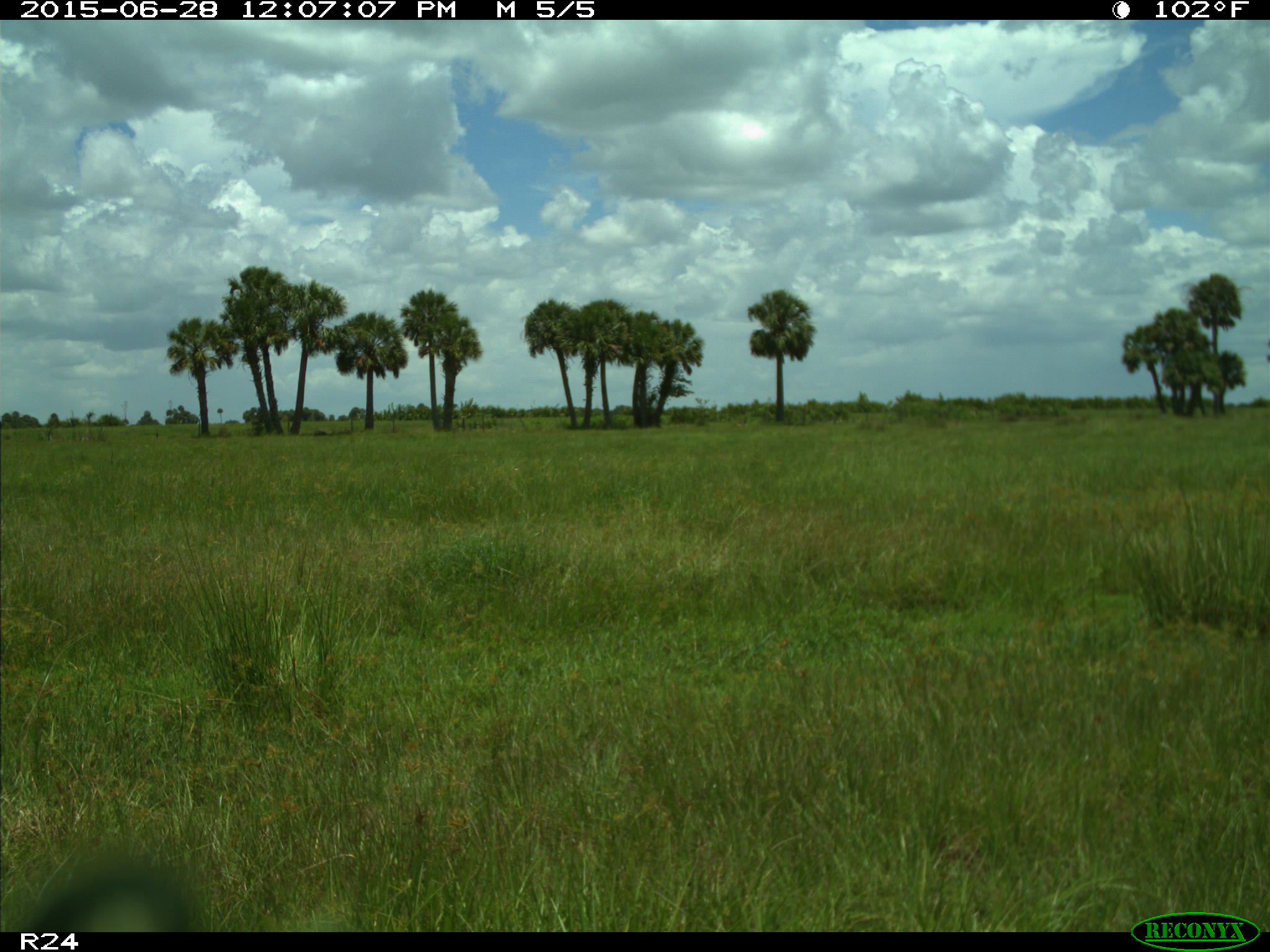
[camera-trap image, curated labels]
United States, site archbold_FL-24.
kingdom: Animalia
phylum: Chordata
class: Mammalia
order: Artiodactyla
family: Bovidae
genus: Bos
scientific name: Bos taurus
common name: domestic cow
Bos taurus (domestic cow).